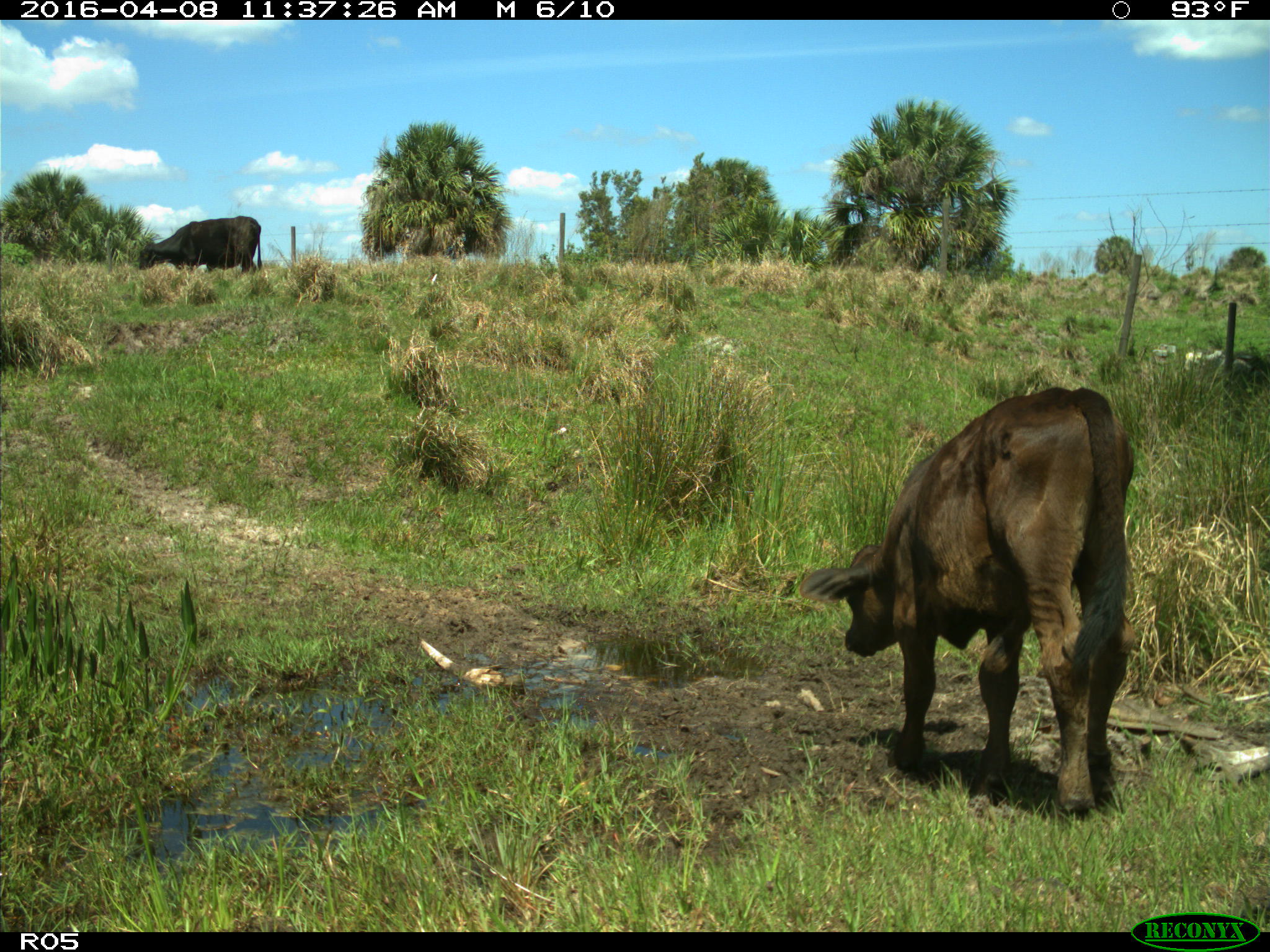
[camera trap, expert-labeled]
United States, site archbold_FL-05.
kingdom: Animalia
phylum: Chordata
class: Mammalia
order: Artiodactyla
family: Bovidae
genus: Bos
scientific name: Bos taurus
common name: domestic cow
Bos taurus (domestic cow).